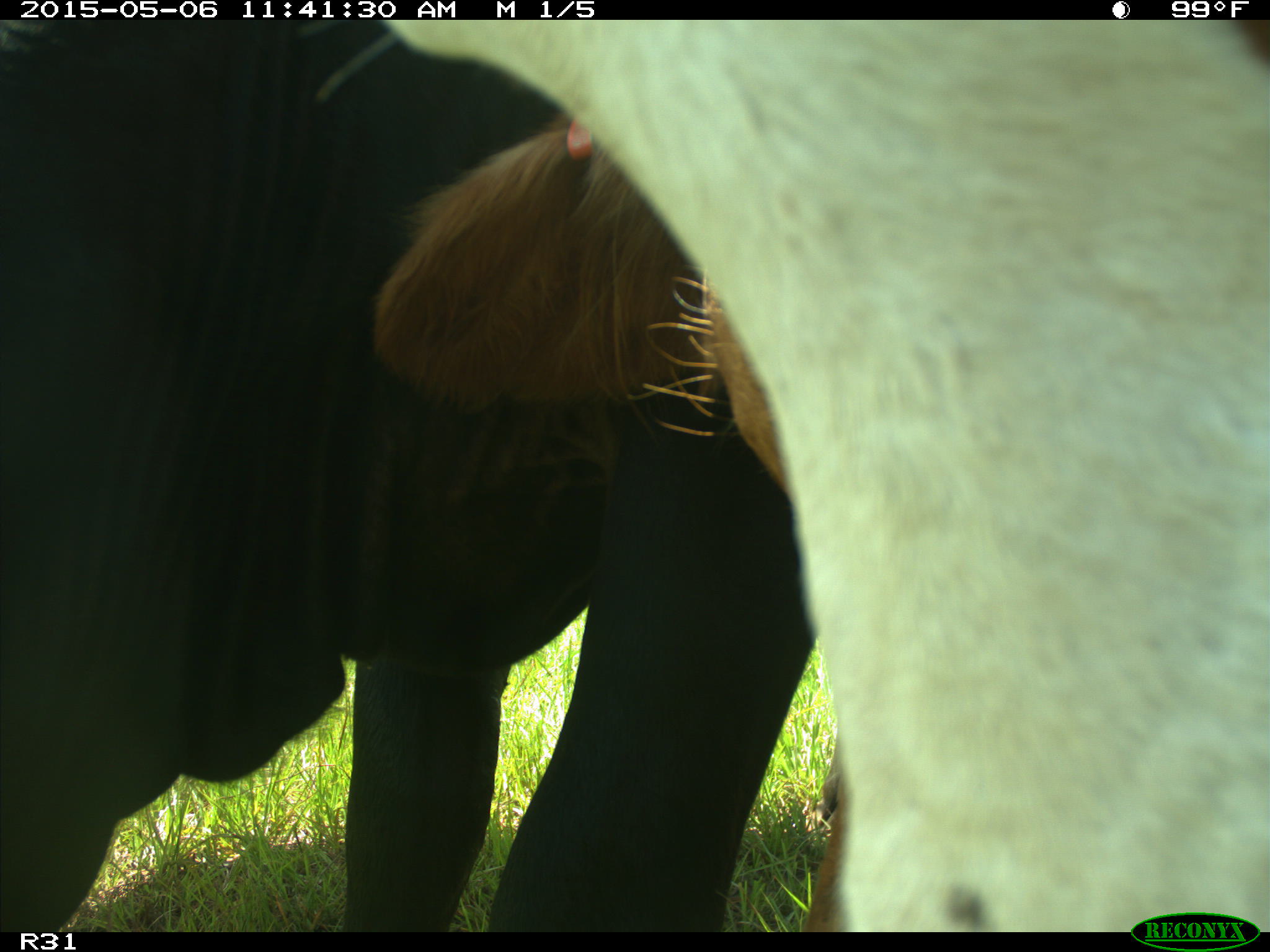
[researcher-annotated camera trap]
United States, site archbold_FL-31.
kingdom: Animalia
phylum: Chordata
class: Mammalia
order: Artiodactyla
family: Bovidae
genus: Bos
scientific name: Bos taurus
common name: domestic cow